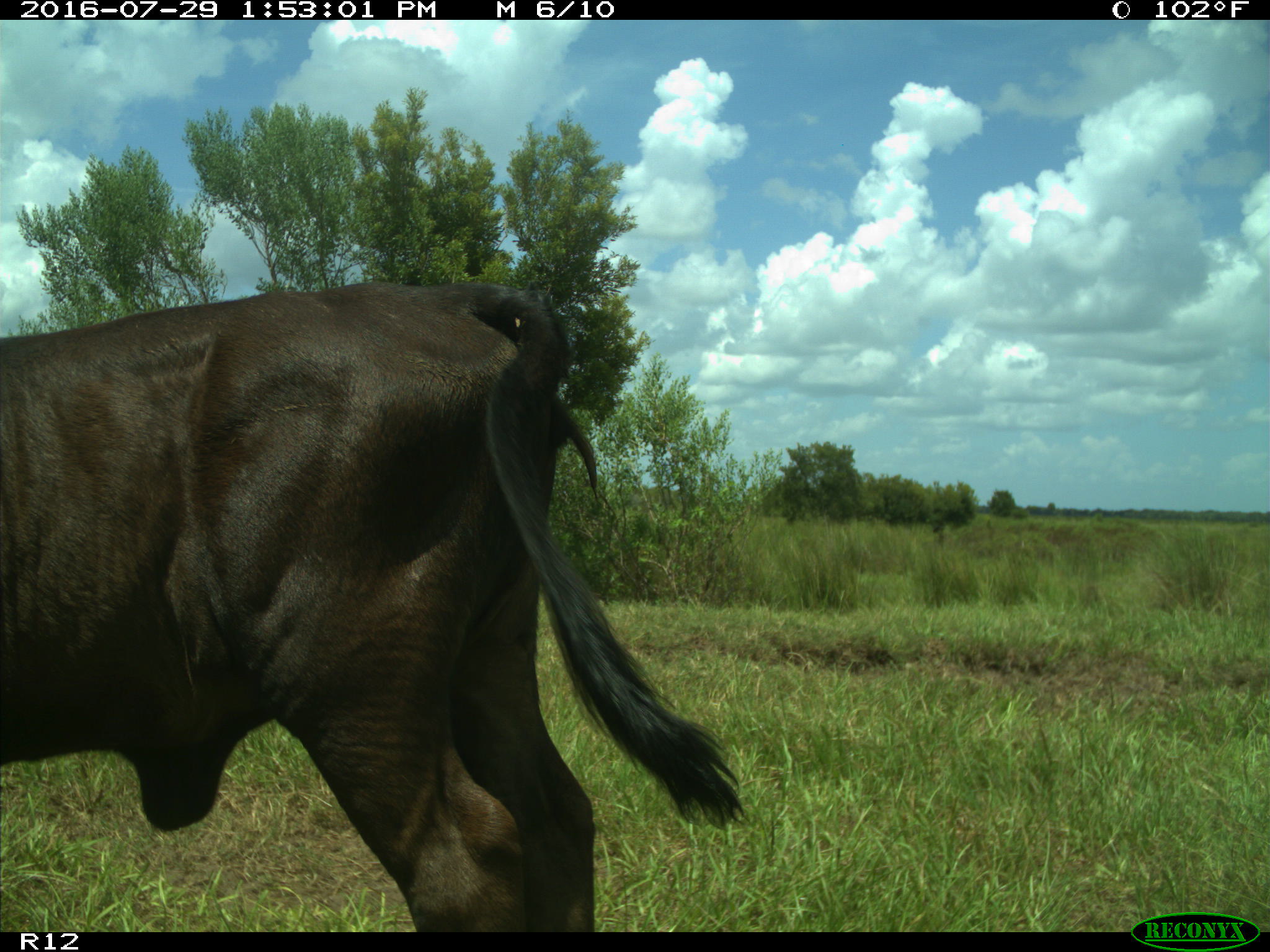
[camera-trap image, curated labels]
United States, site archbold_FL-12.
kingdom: Animalia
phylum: Chordata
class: Mammalia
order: Artiodactyla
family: Bovidae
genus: Bos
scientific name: Bos taurus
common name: domestic cow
Bos taurus (domestic cow).